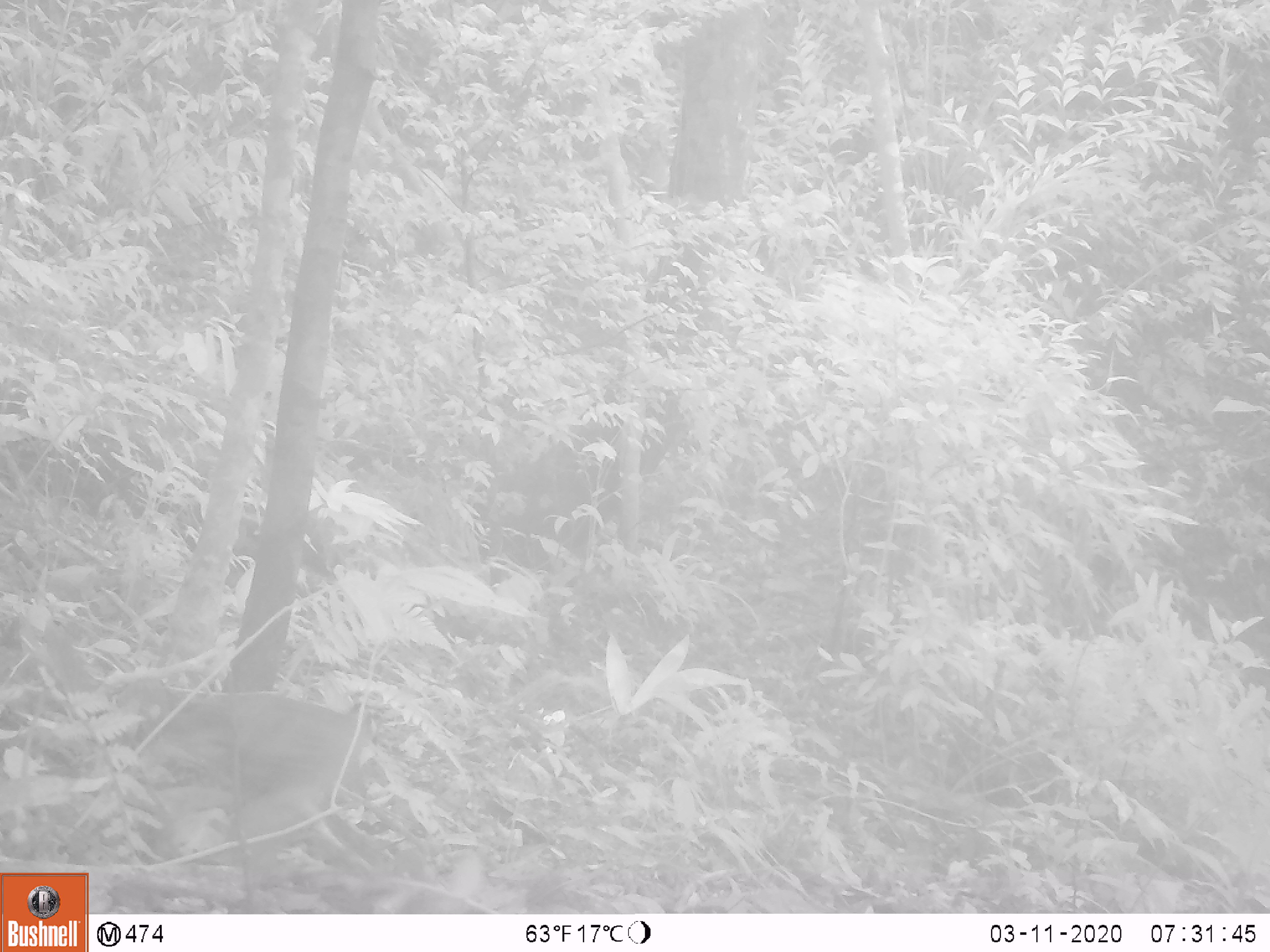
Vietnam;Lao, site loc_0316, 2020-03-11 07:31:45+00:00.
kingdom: Animalia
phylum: Chordata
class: Mammalia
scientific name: Mammalia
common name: mammal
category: unidentified small mammal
Unidentified small mammal (mammal) (Mammalia). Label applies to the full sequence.